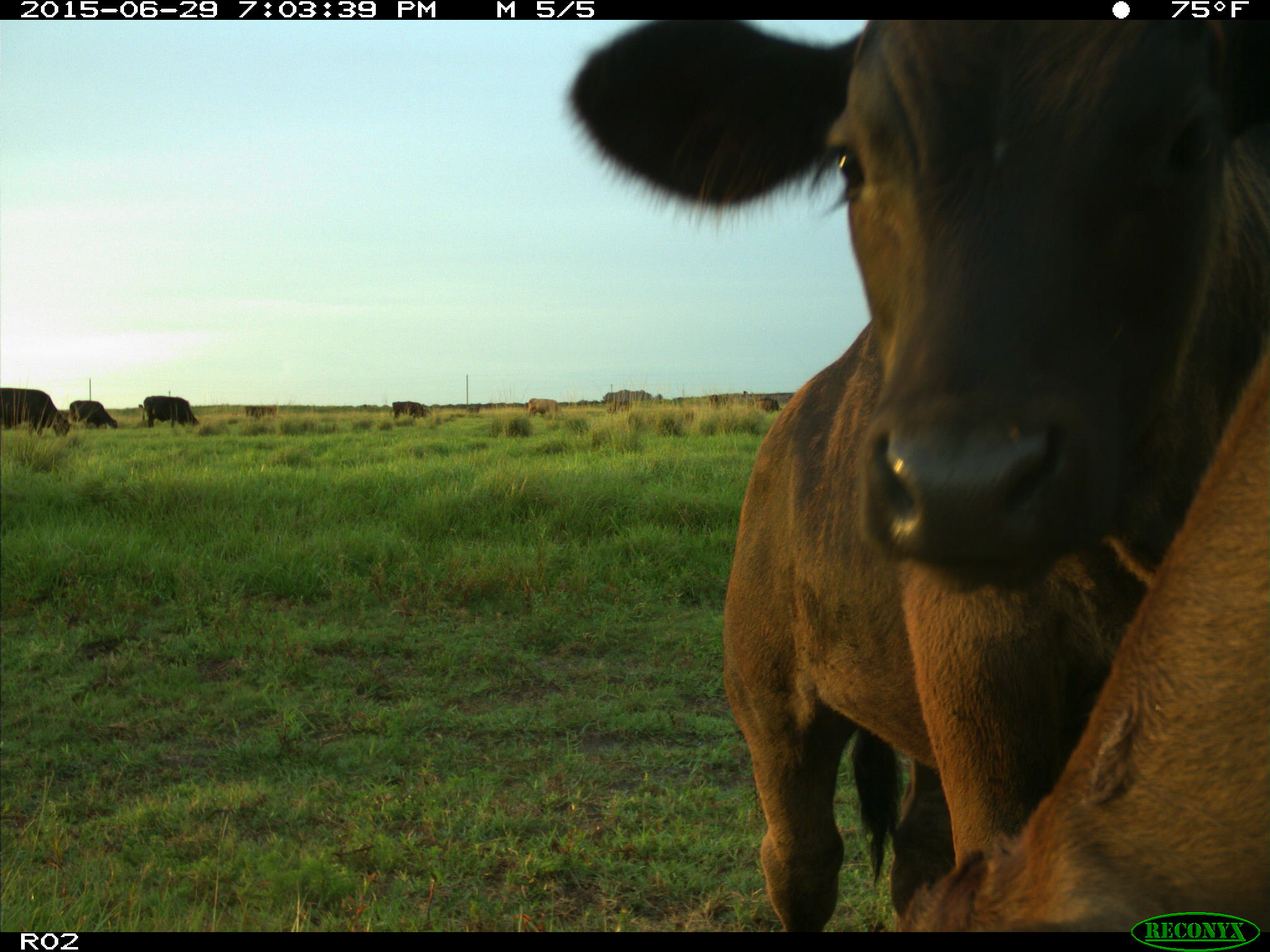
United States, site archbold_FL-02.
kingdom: Animalia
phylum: Chordata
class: Mammalia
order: Artiodactyla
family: Bovidae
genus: Bos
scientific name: Bos taurus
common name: domestic cow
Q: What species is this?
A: Bos taurus (domestic cow).